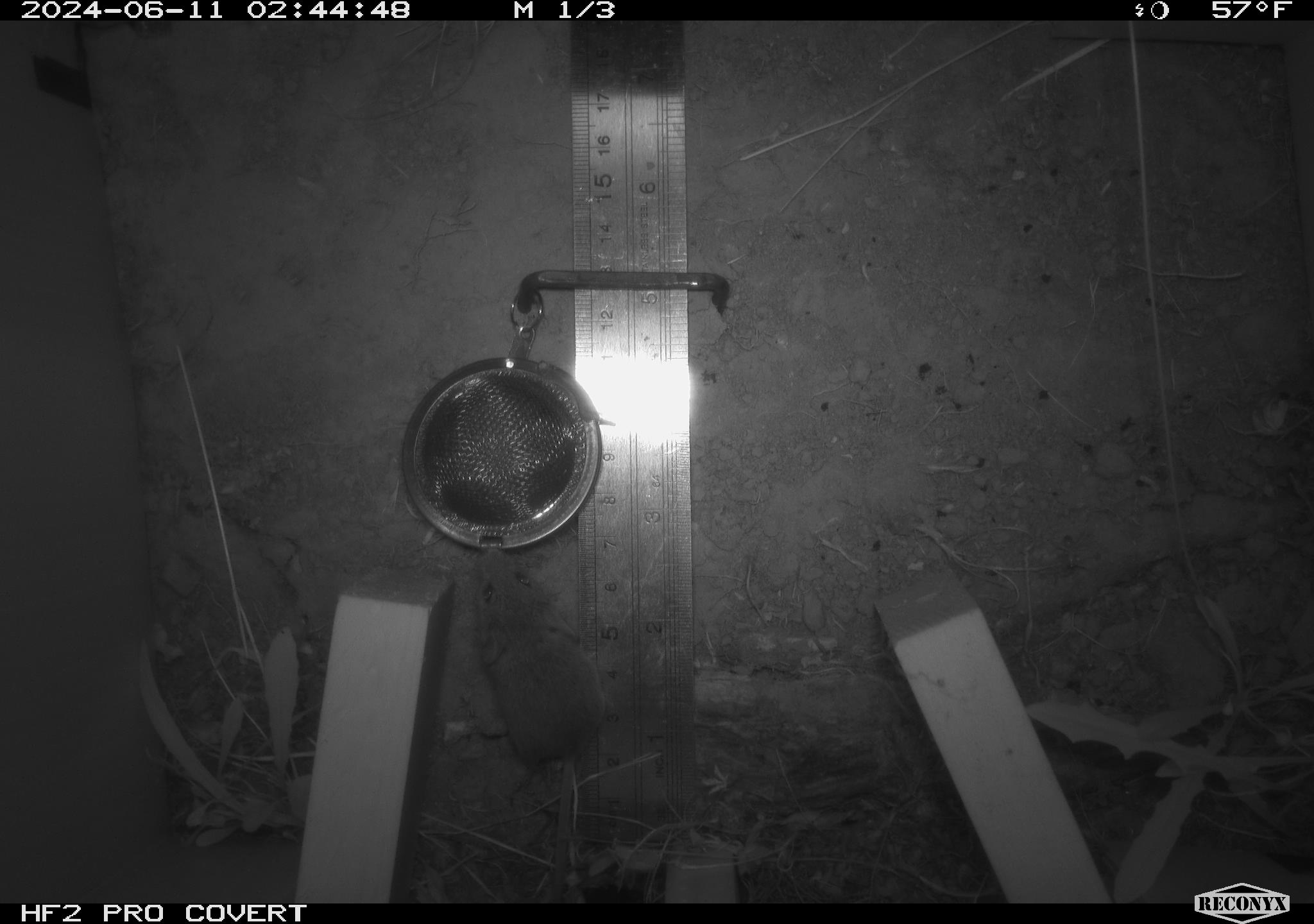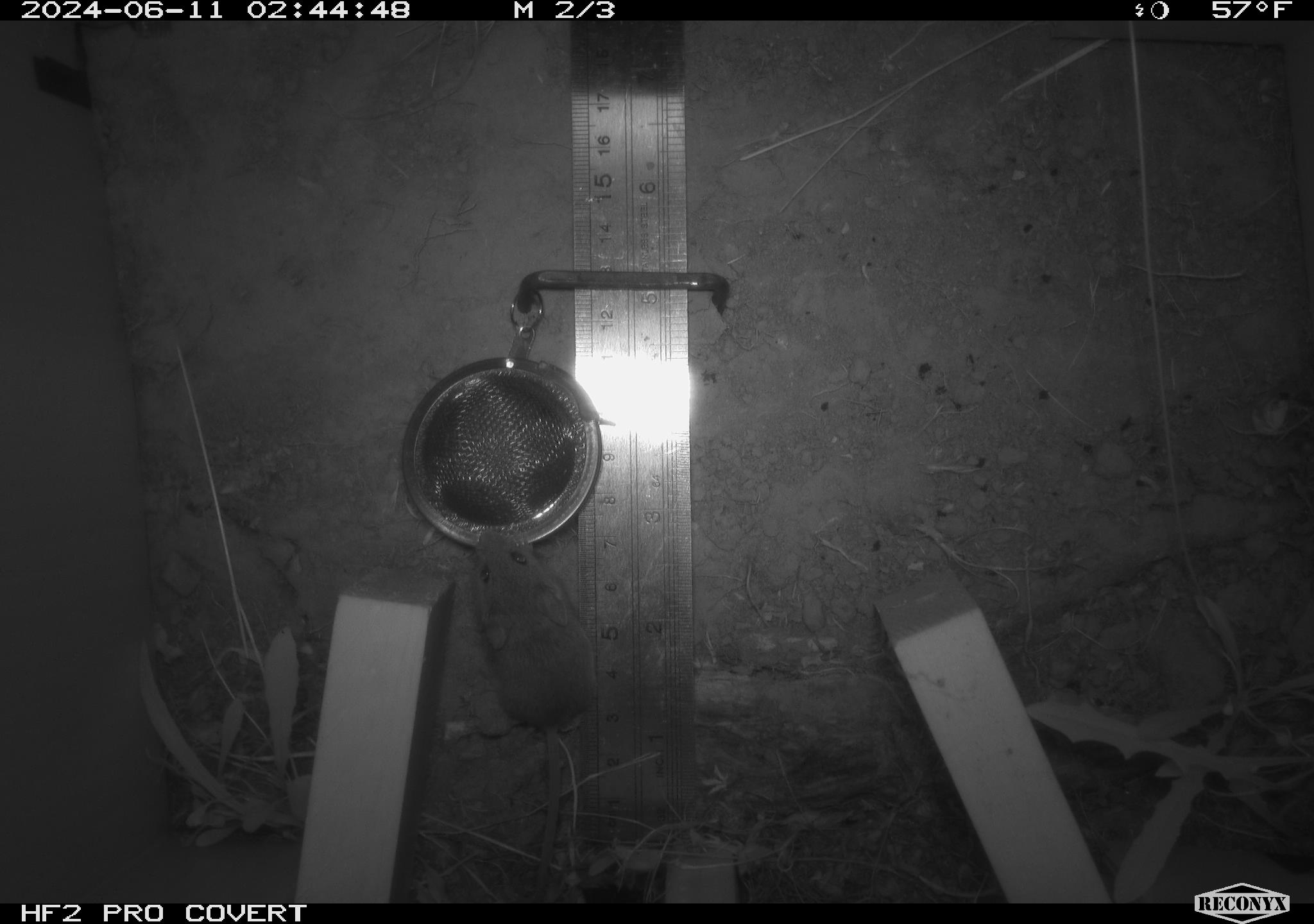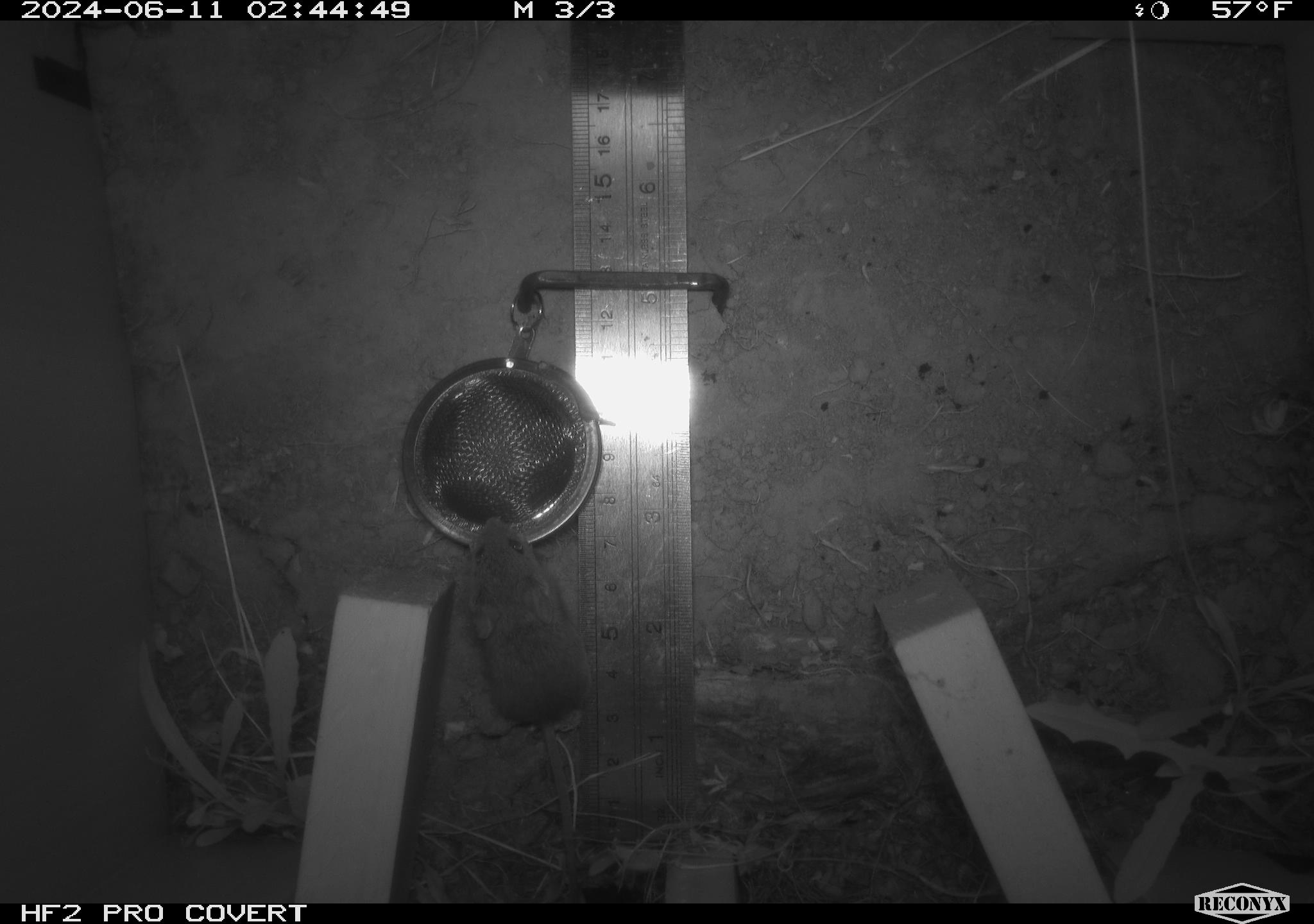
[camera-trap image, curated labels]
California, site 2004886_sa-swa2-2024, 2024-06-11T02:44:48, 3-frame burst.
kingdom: Animalia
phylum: Chordata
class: Mammalia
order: Rodentia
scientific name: Rodentia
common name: mouse species